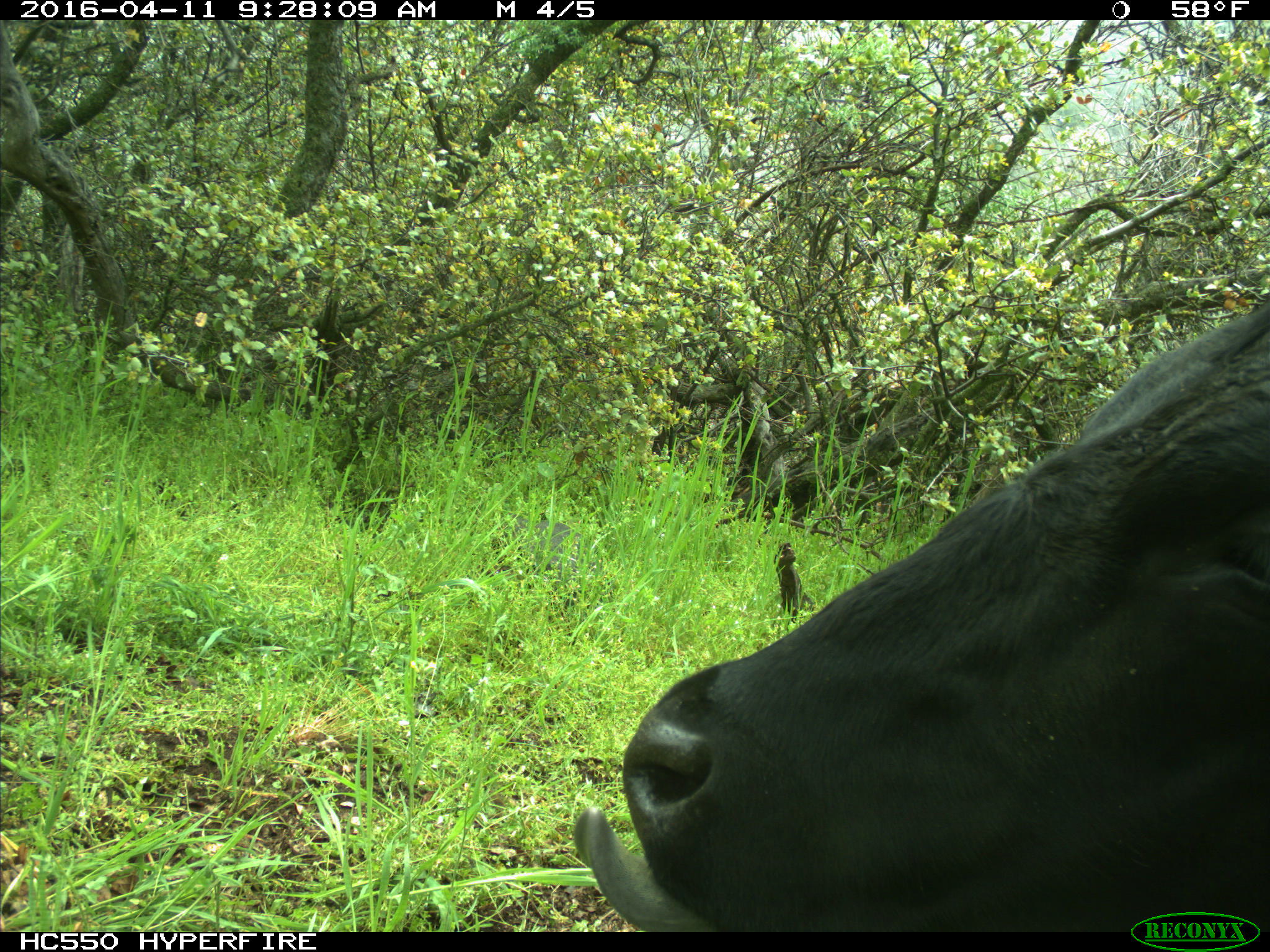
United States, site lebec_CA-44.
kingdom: Animalia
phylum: Chordata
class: Mammalia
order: Artiodactyla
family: Bovidae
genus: Bos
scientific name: Bos taurus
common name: domestic cow